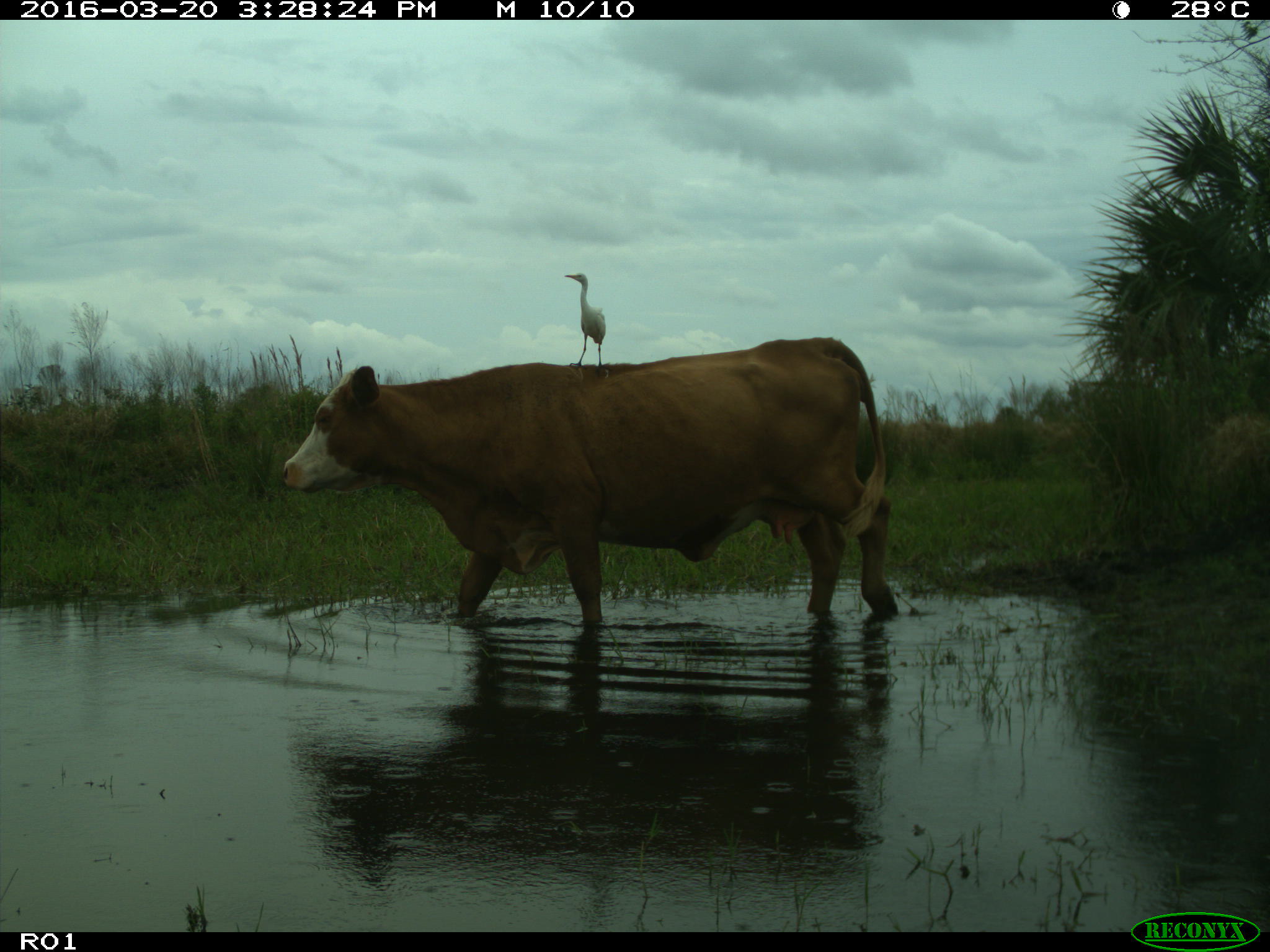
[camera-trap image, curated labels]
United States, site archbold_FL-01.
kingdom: Animalia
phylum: Chordata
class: Mammalia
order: Artiodactyla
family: Bovidae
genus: Bos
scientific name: Bos taurus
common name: domestic cow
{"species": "Bos taurus (domestic cow)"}